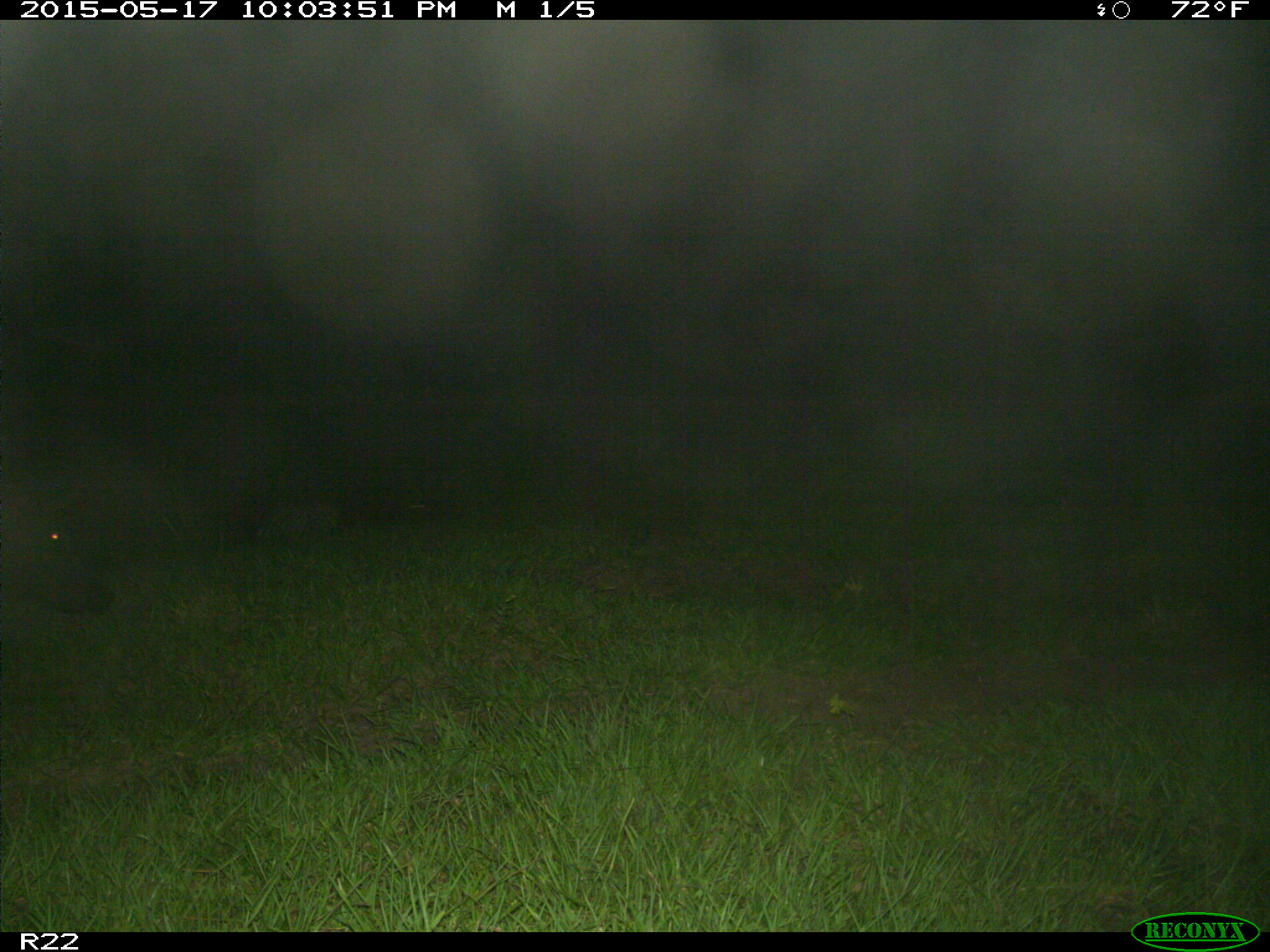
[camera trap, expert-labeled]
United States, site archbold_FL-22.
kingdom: Animalia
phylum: Chordata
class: Mammalia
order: Artiodactyla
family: Suidae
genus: Sus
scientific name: Sus scrofa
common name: wild boar